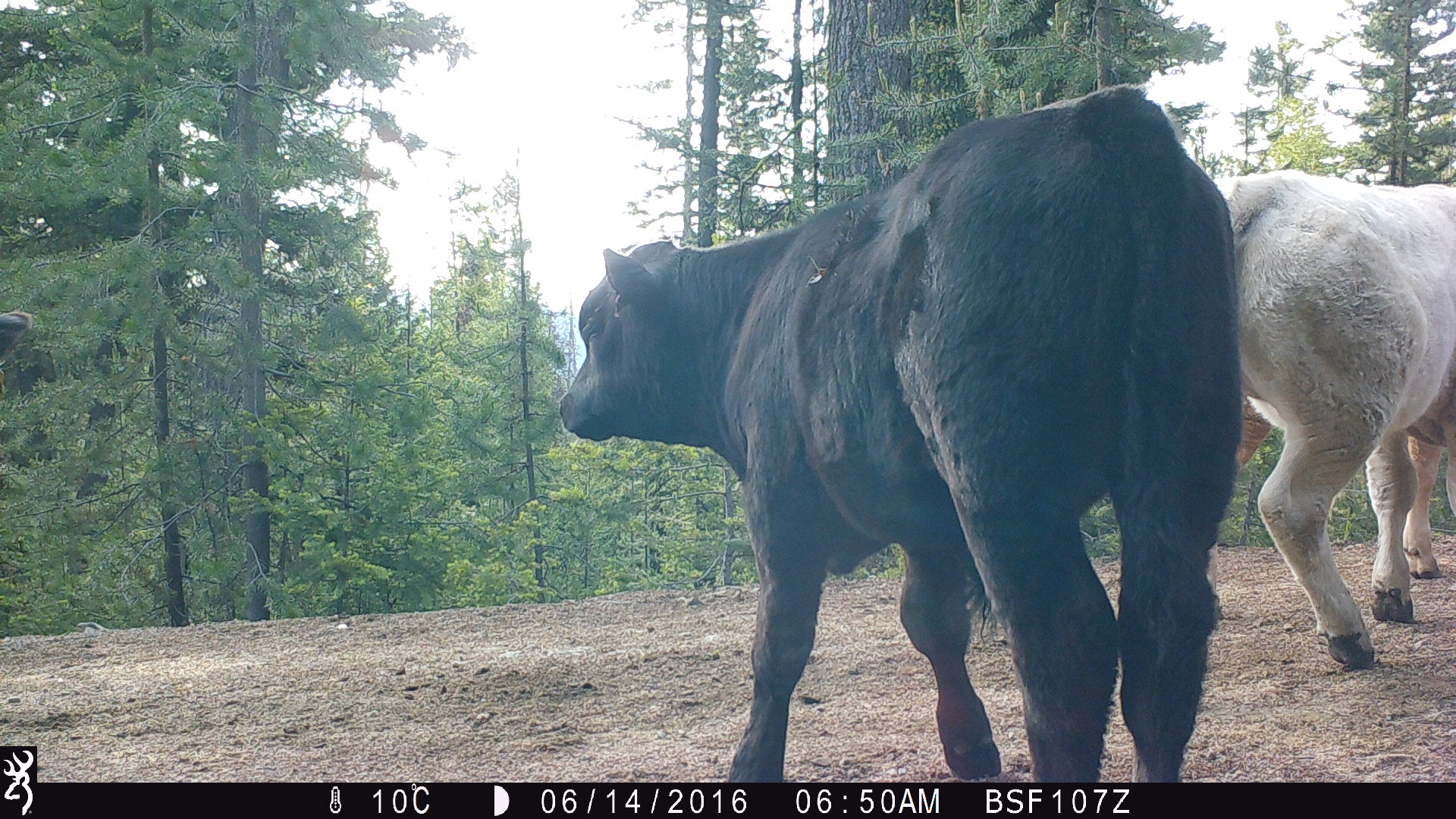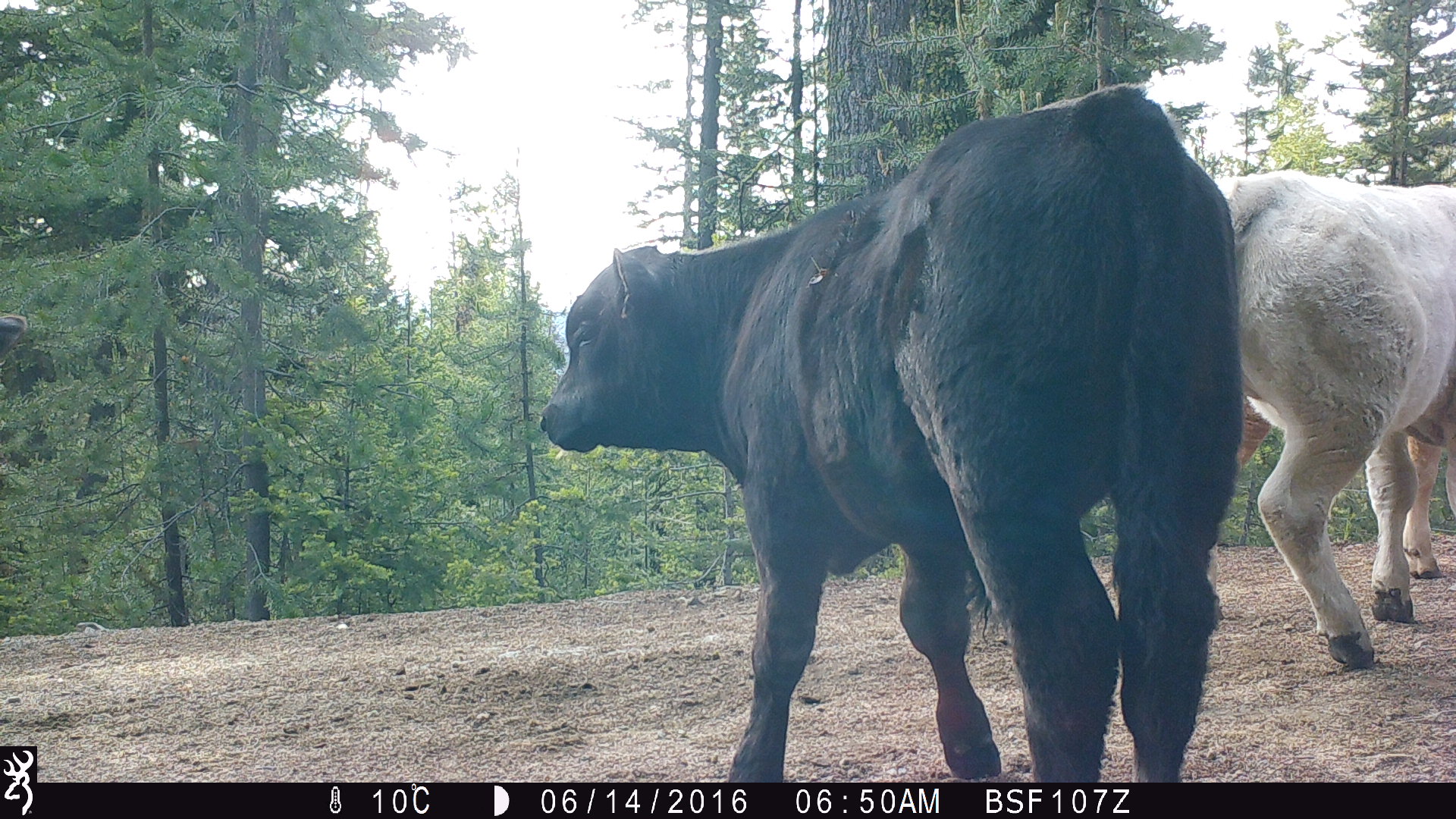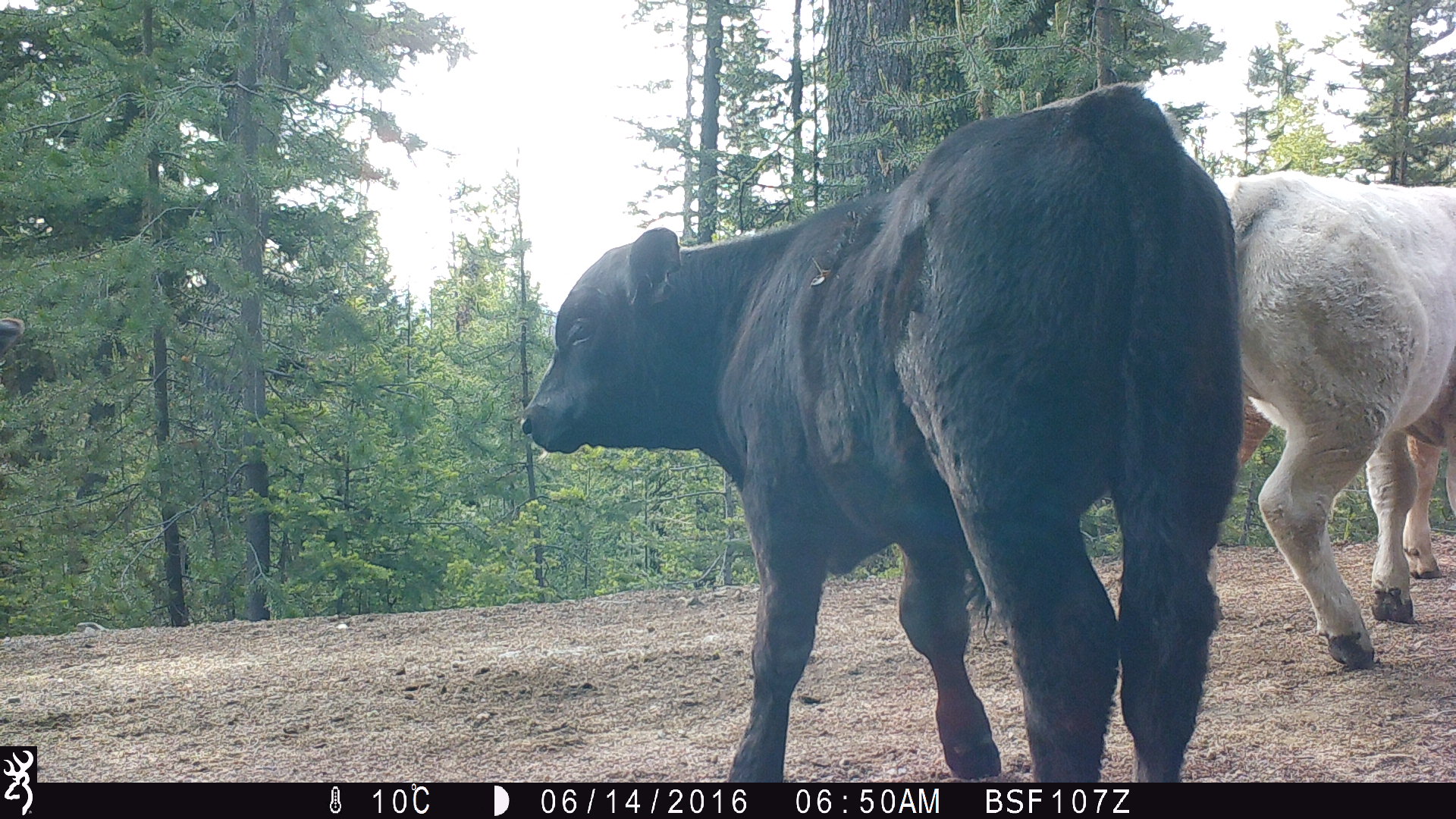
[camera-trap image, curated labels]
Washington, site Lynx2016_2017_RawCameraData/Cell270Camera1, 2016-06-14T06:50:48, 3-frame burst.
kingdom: Animalia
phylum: Chordata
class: Mammalia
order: Artiodactyla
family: Bovidae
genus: Bos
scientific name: Bos taurus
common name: domestic cattle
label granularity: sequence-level